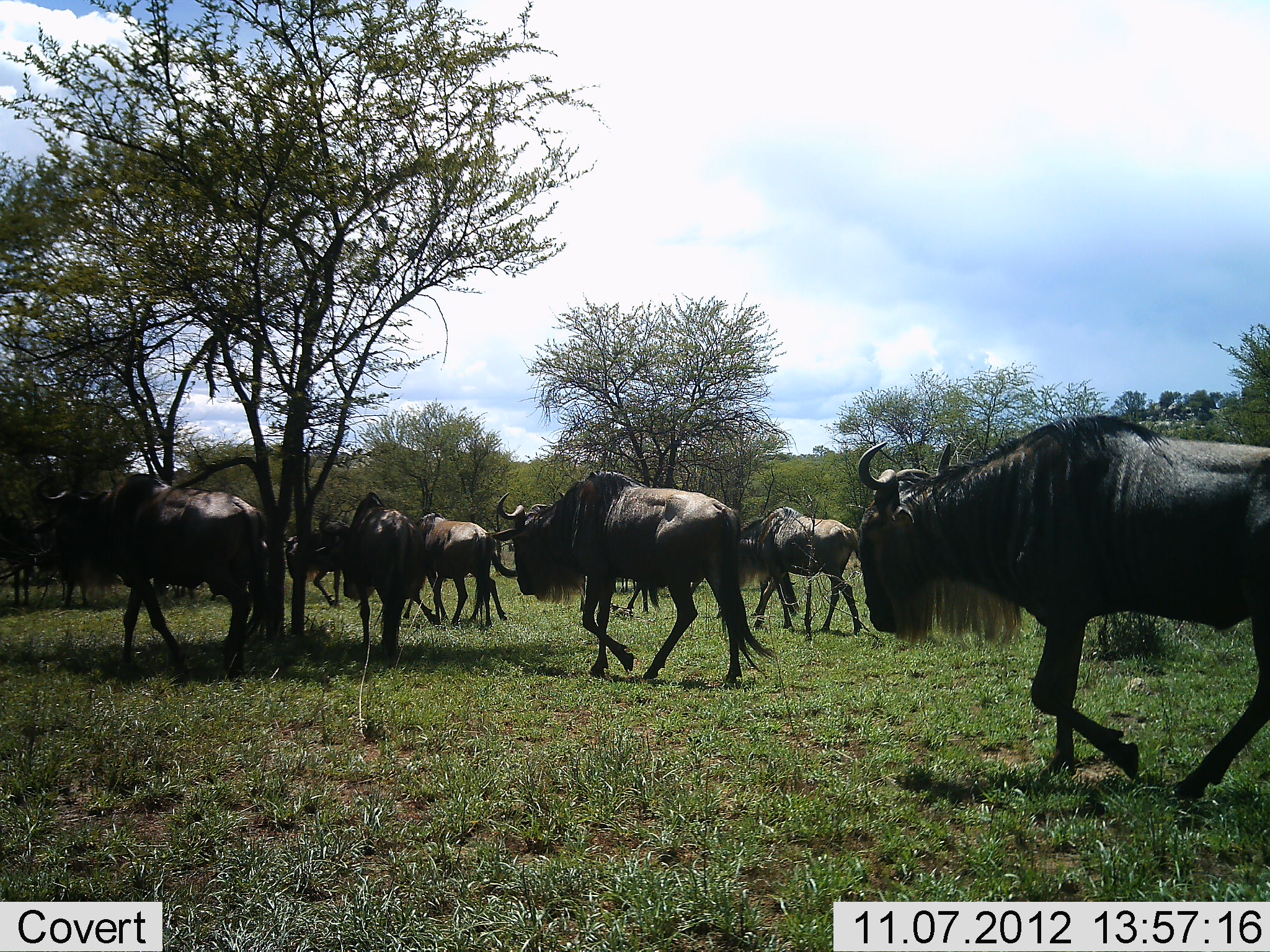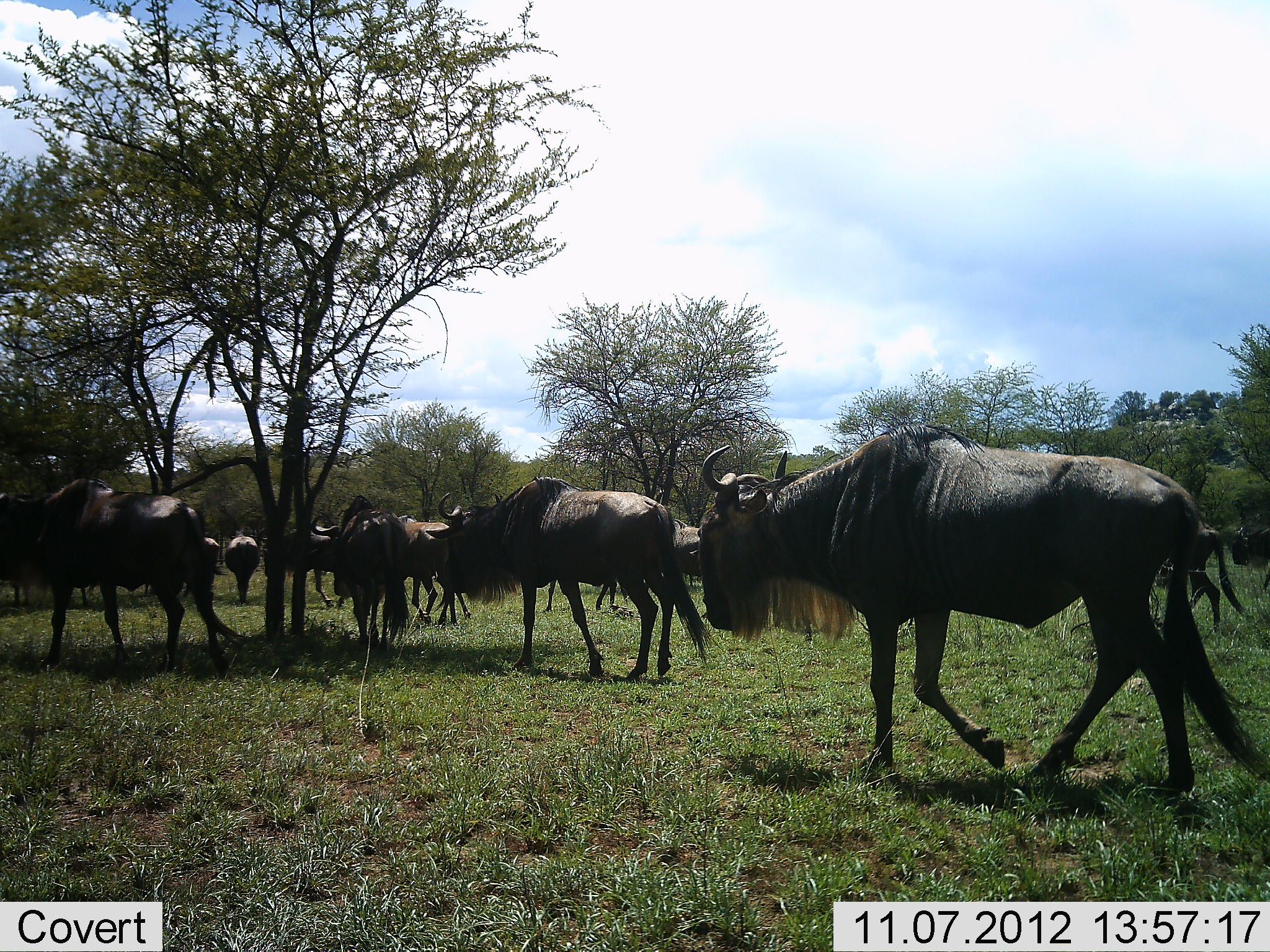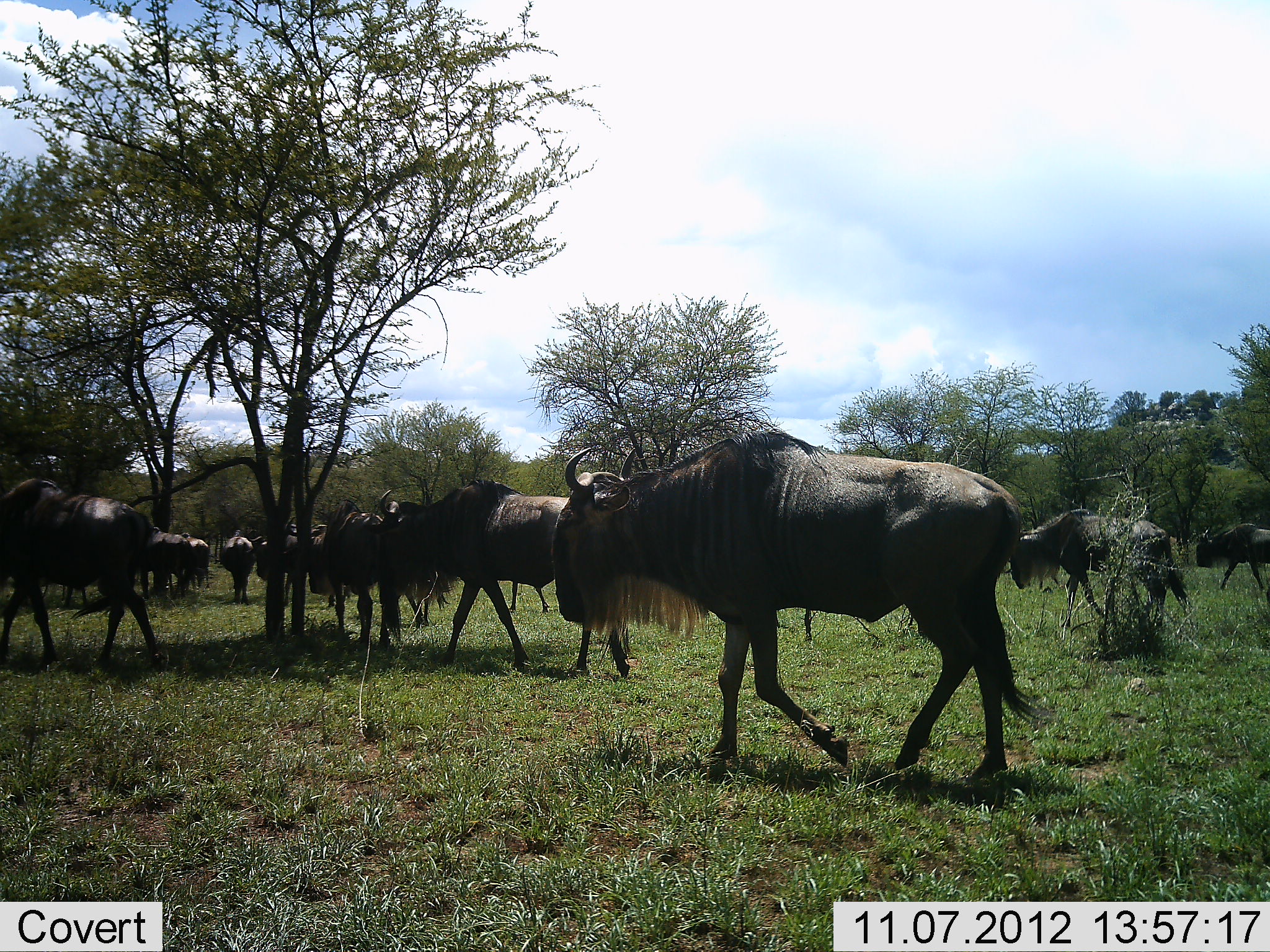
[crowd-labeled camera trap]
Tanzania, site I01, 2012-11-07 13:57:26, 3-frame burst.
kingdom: Animalia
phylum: Chordata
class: Mammalia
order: Artiodactyla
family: Bovidae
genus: Connochaetes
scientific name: Connochaetes taurinus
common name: blue wildebeest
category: wildebeest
Wildebeest (blue wildebeest) (Connochaetes taurinus), count 11-50. Behavior (volunteer vote fractions): standing 10%, resting 0%, moving 100%, interacting 0%. Young present (vote fraction): 0%. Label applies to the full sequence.